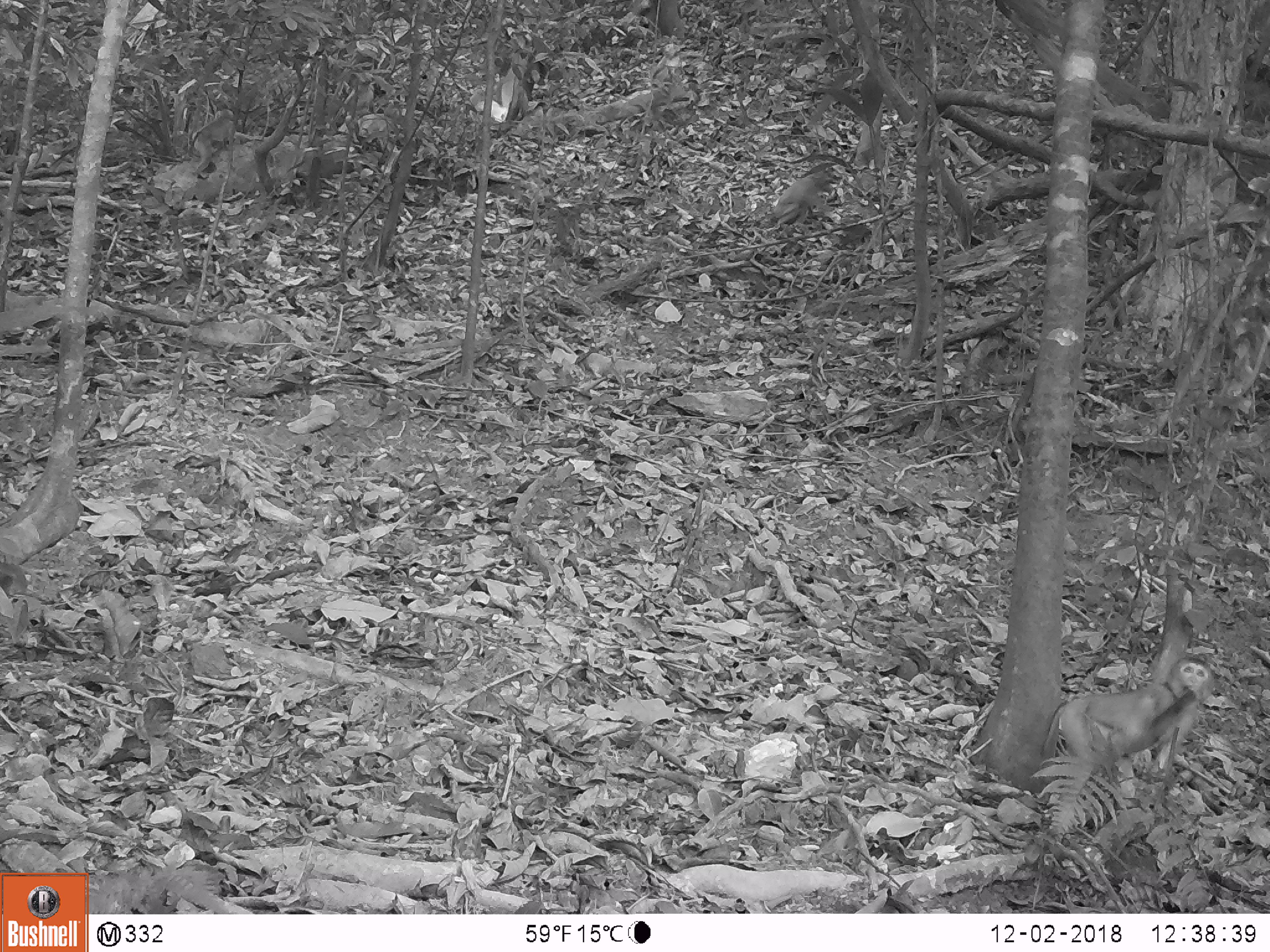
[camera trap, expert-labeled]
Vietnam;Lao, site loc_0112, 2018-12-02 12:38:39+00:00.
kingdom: Animalia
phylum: Chordata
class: Mammalia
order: Primates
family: Cercopithecidae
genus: Macaca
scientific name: Macaca nemestrina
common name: pig-tailed macaque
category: pig tailed macaque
Pig tailed macaque (pig-tailed macaque) (Macaca nemestrina). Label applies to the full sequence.